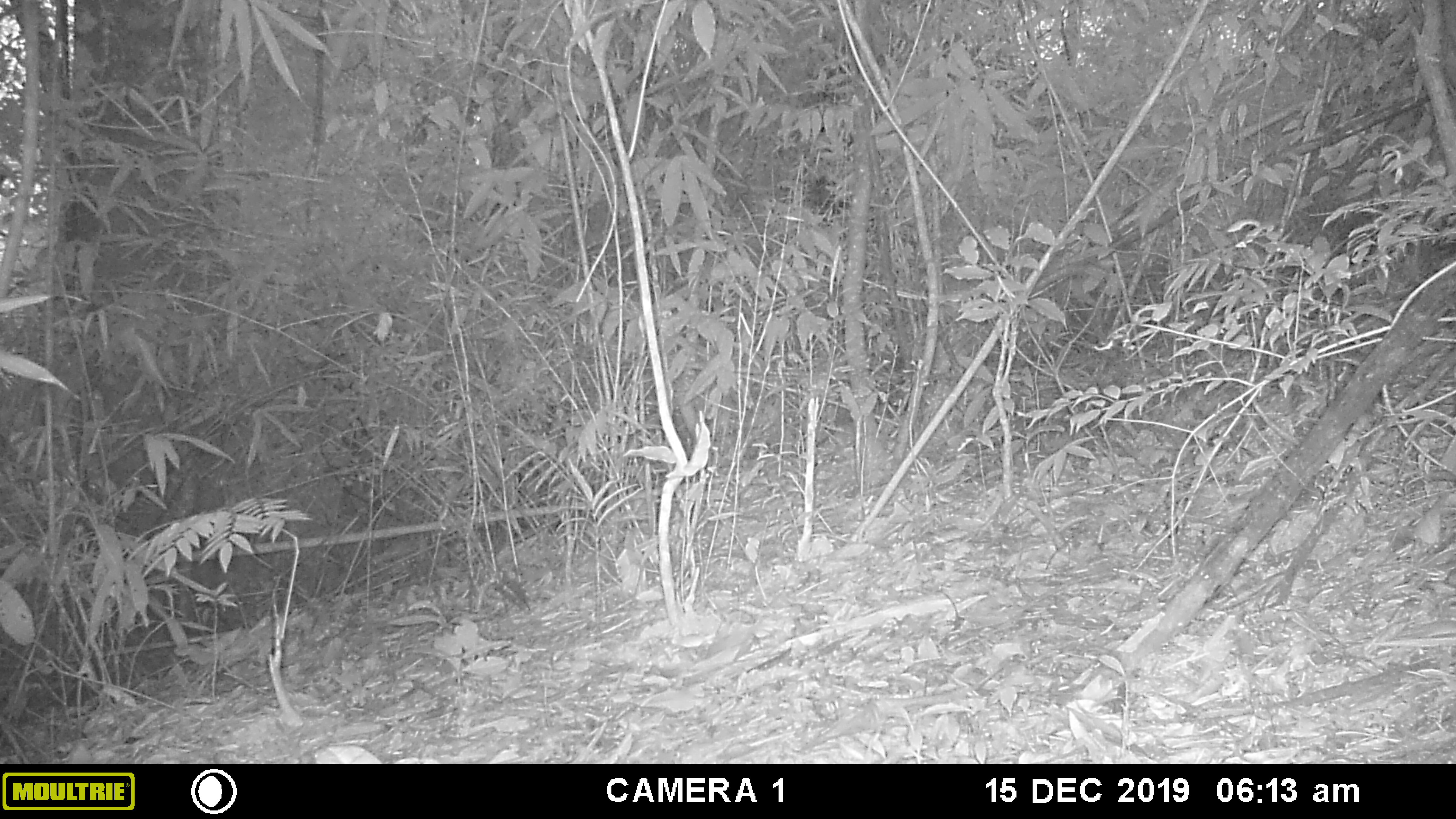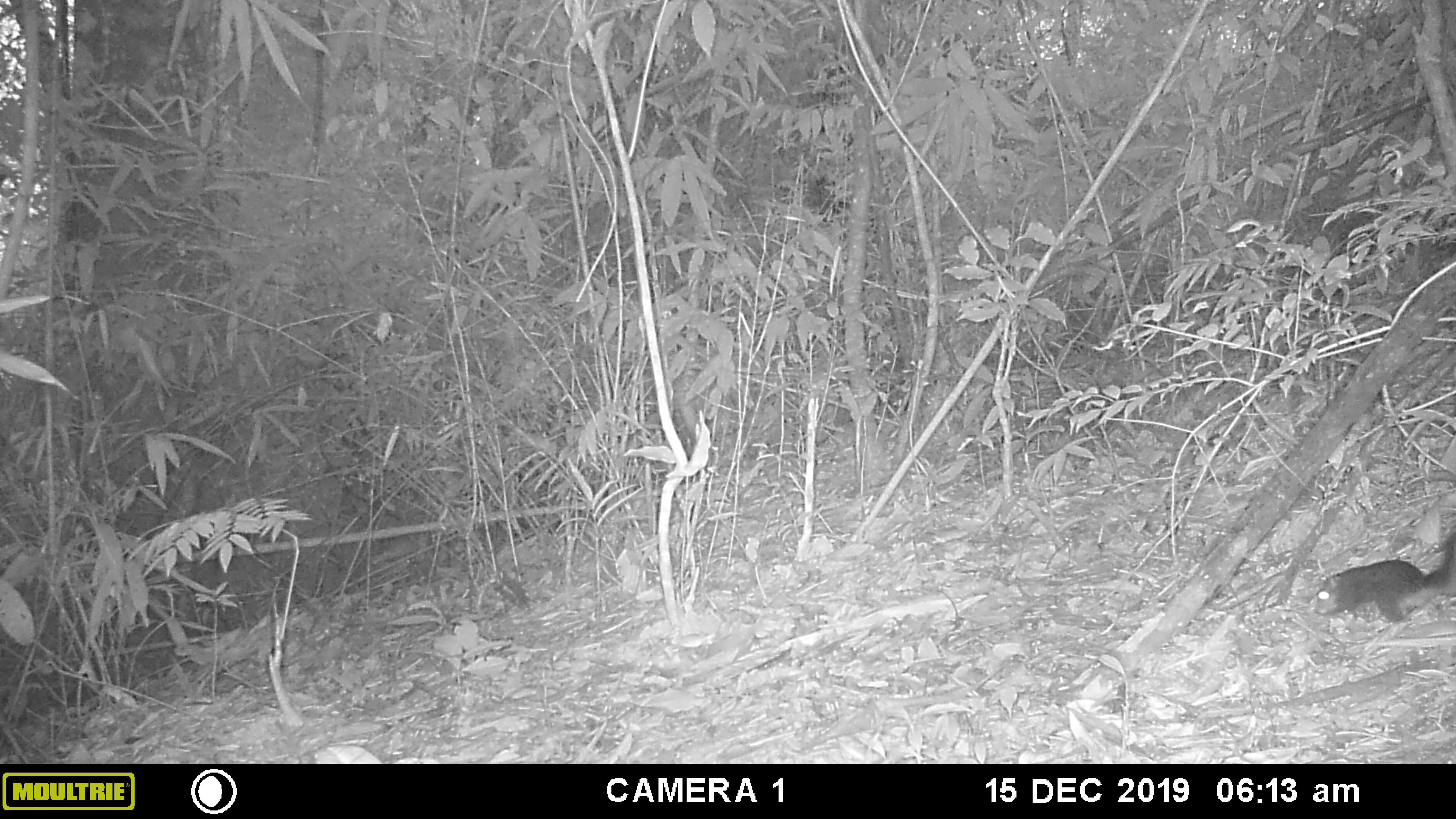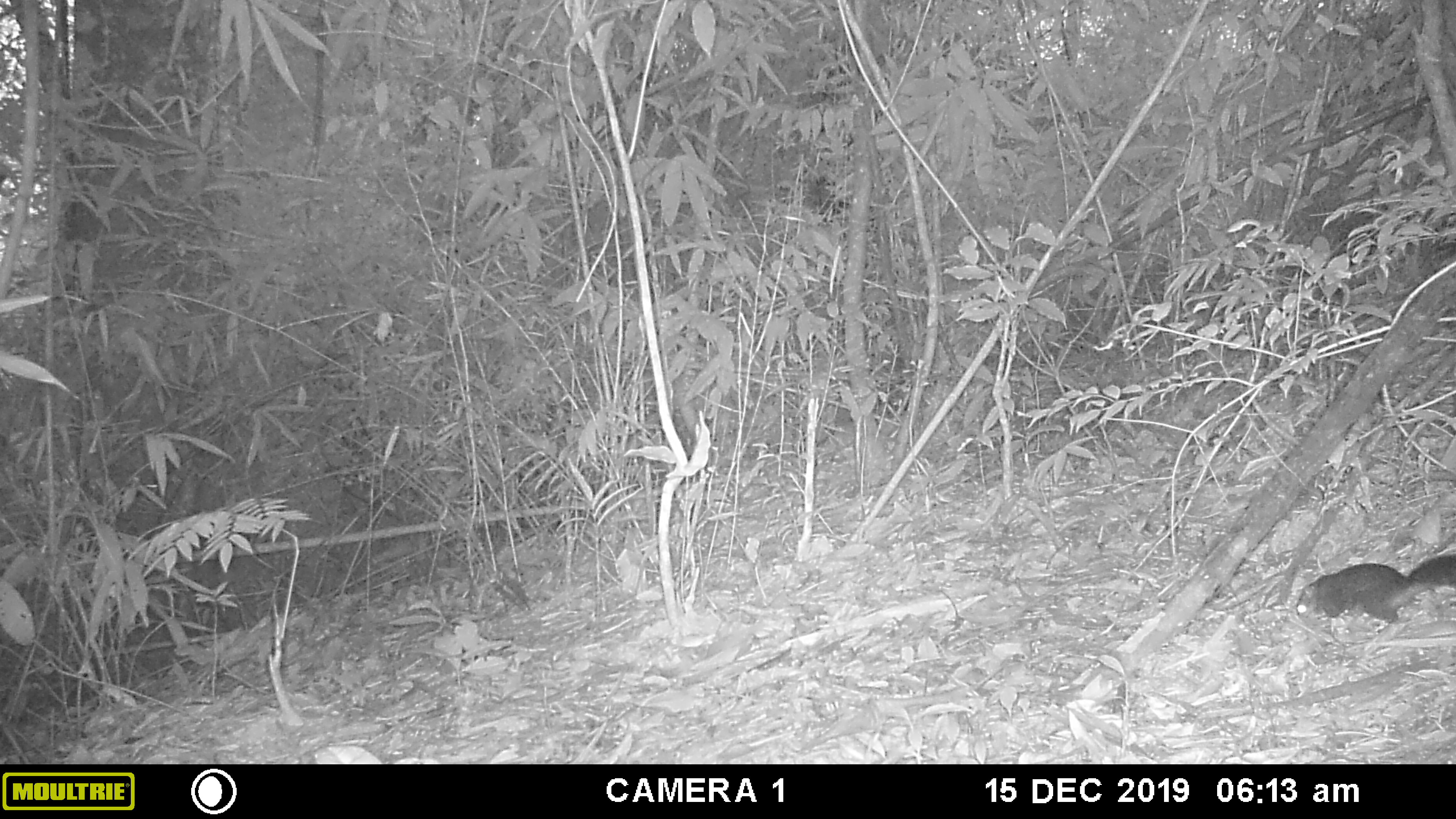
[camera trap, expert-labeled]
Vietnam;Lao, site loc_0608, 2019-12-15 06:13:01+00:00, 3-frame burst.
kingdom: Animalia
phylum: Chordata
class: Mammalia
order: Rodentia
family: Sciuridae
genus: Dremomys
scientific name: Dremomys rufigenis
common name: red-cheeked squirrel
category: red cheeked squirrel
Red cheeked squirrel (red-cheeked squirrel) (Dremomys rufigenis). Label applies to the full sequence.